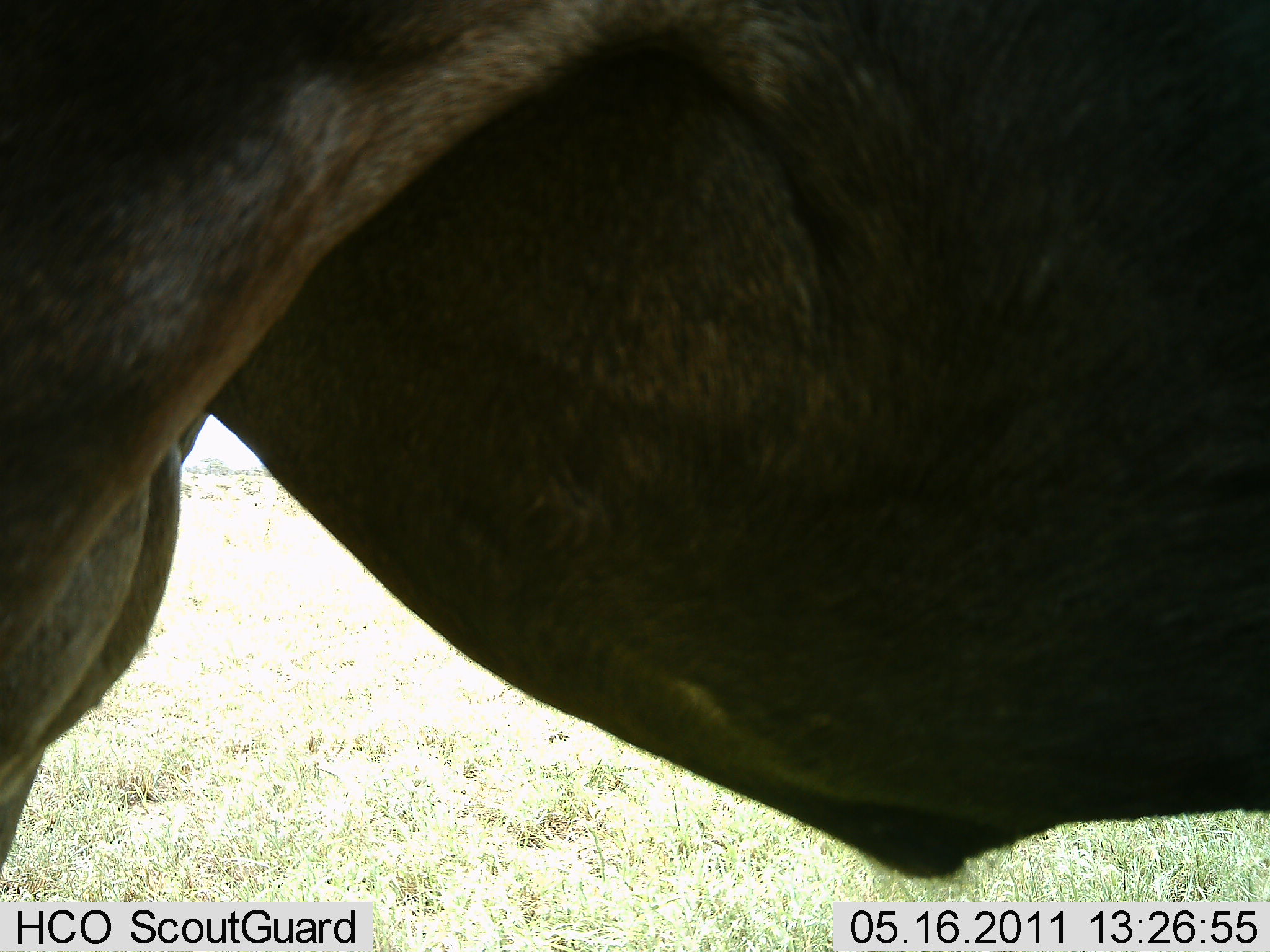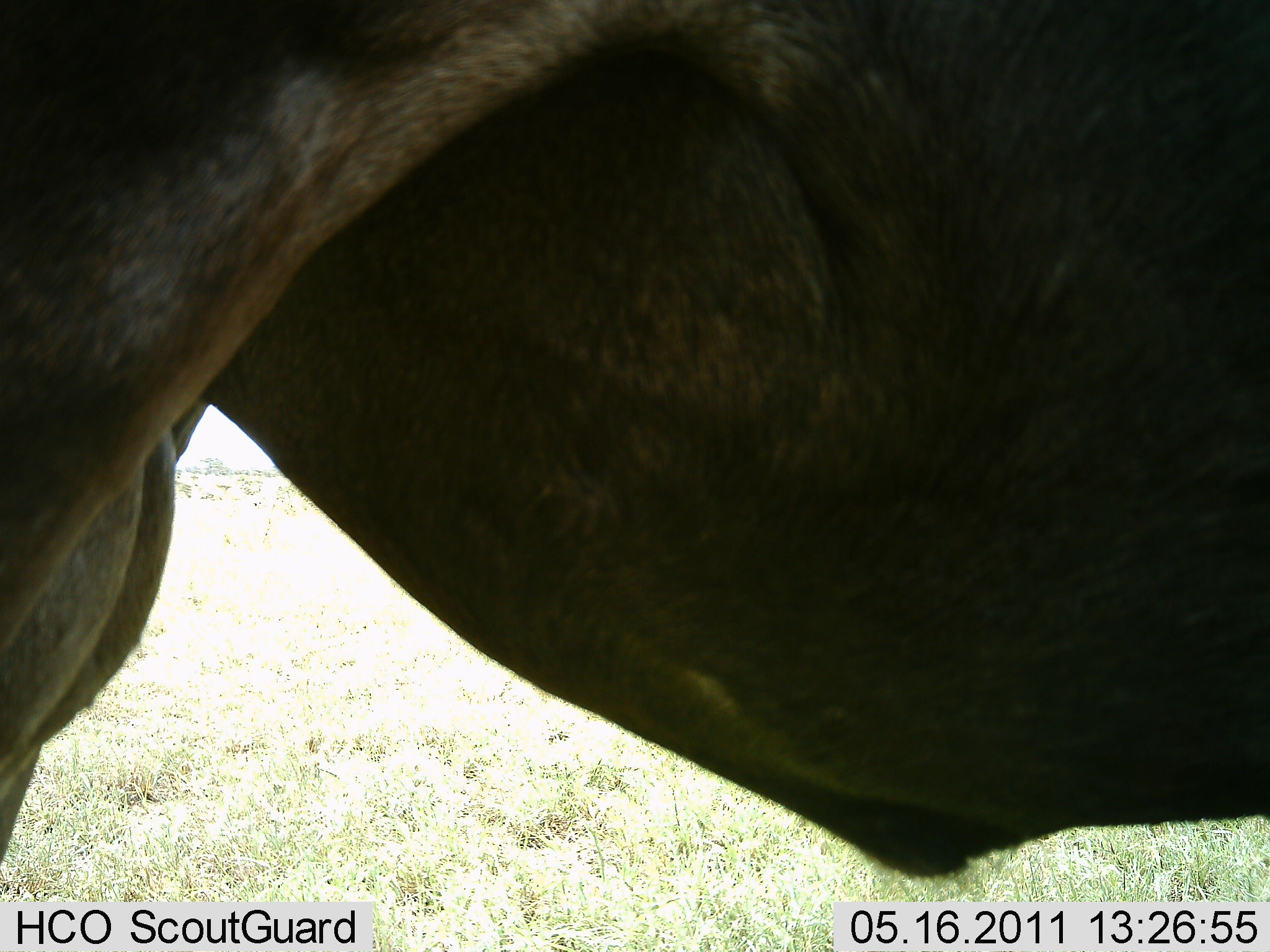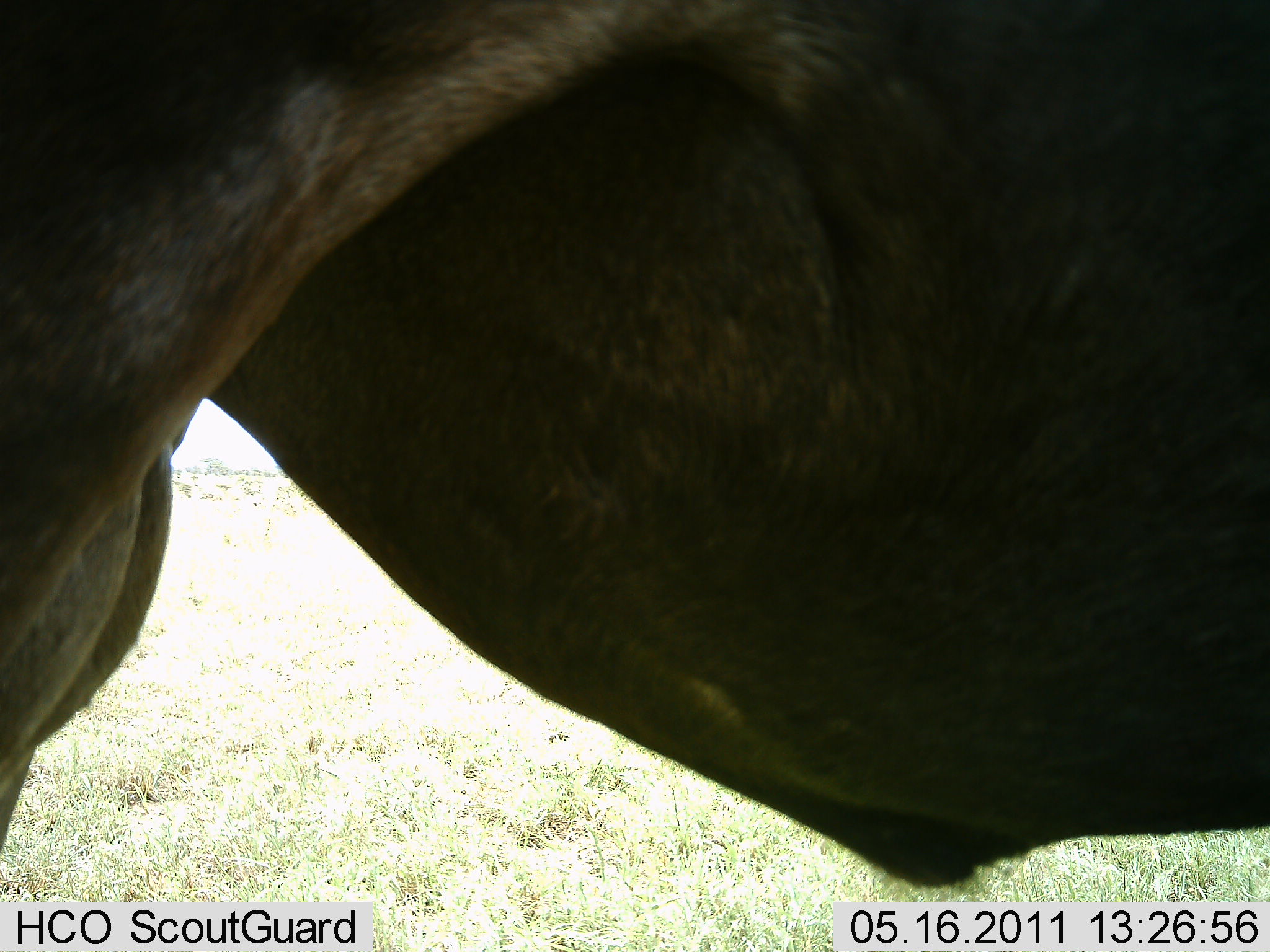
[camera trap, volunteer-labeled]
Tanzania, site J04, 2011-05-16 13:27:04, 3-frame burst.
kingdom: Animalia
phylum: Chordata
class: Mammalia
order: Artiodactyla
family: Bovidae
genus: Connochaetes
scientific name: Connochaetes taurinus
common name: blue wildebeest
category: wildebeest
Wildebeest (blue wildebeest) (Connochaetes taurinus), count 1. Behavior (volunteer vote fractions): standing 100%, resting 8%, moving 0%, interacting 0%. Young present (vote fraction): 0%. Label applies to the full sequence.